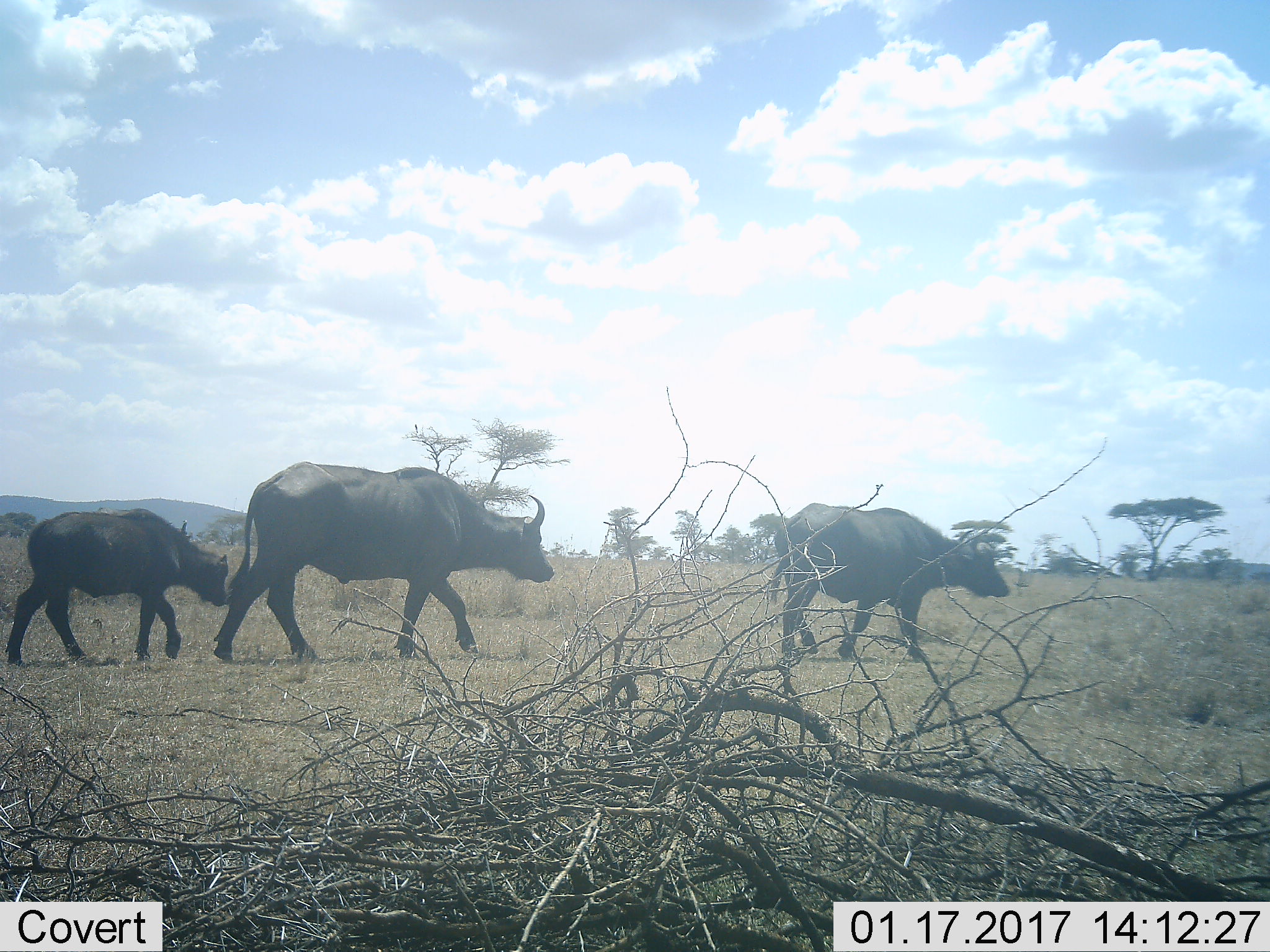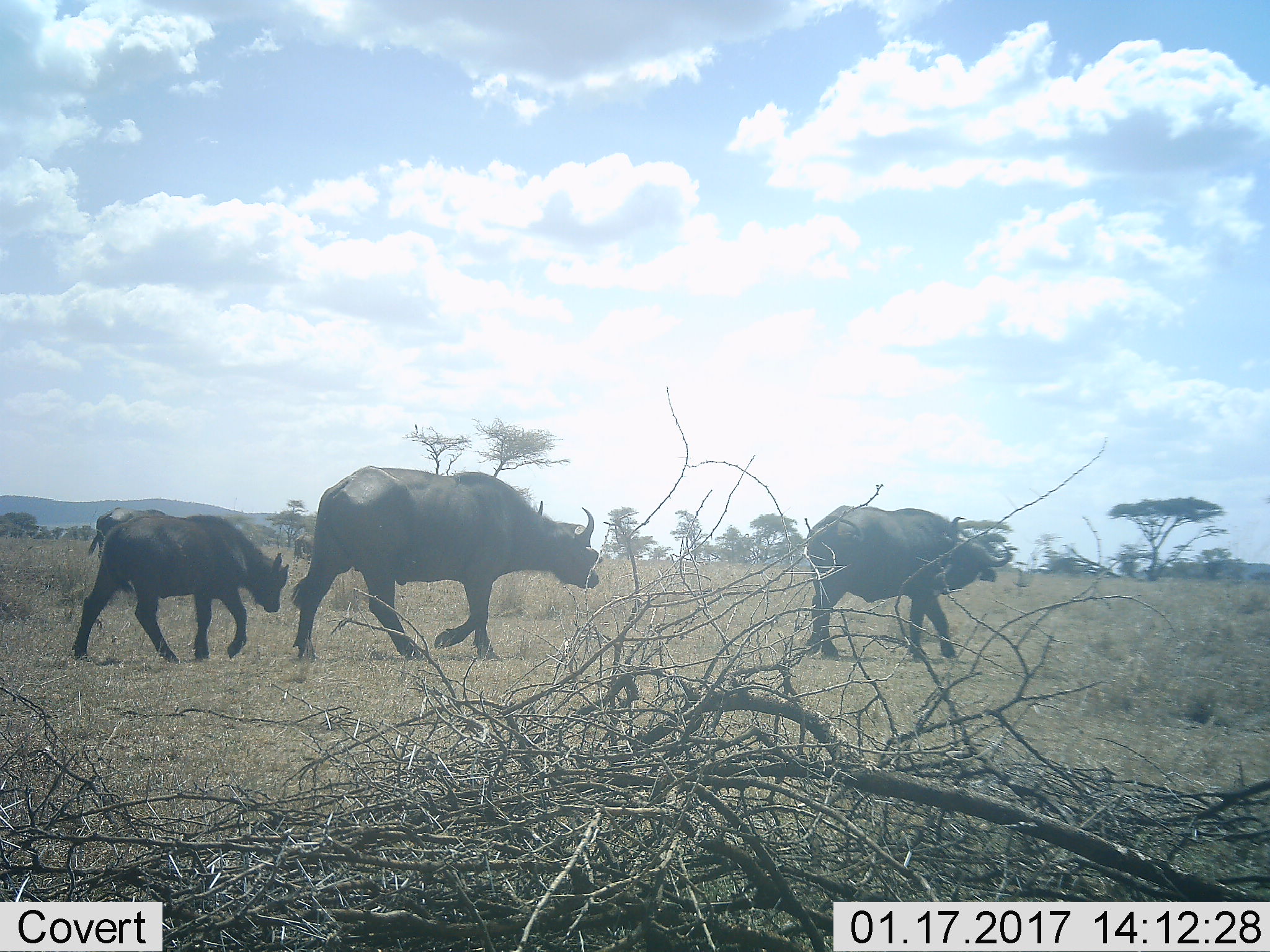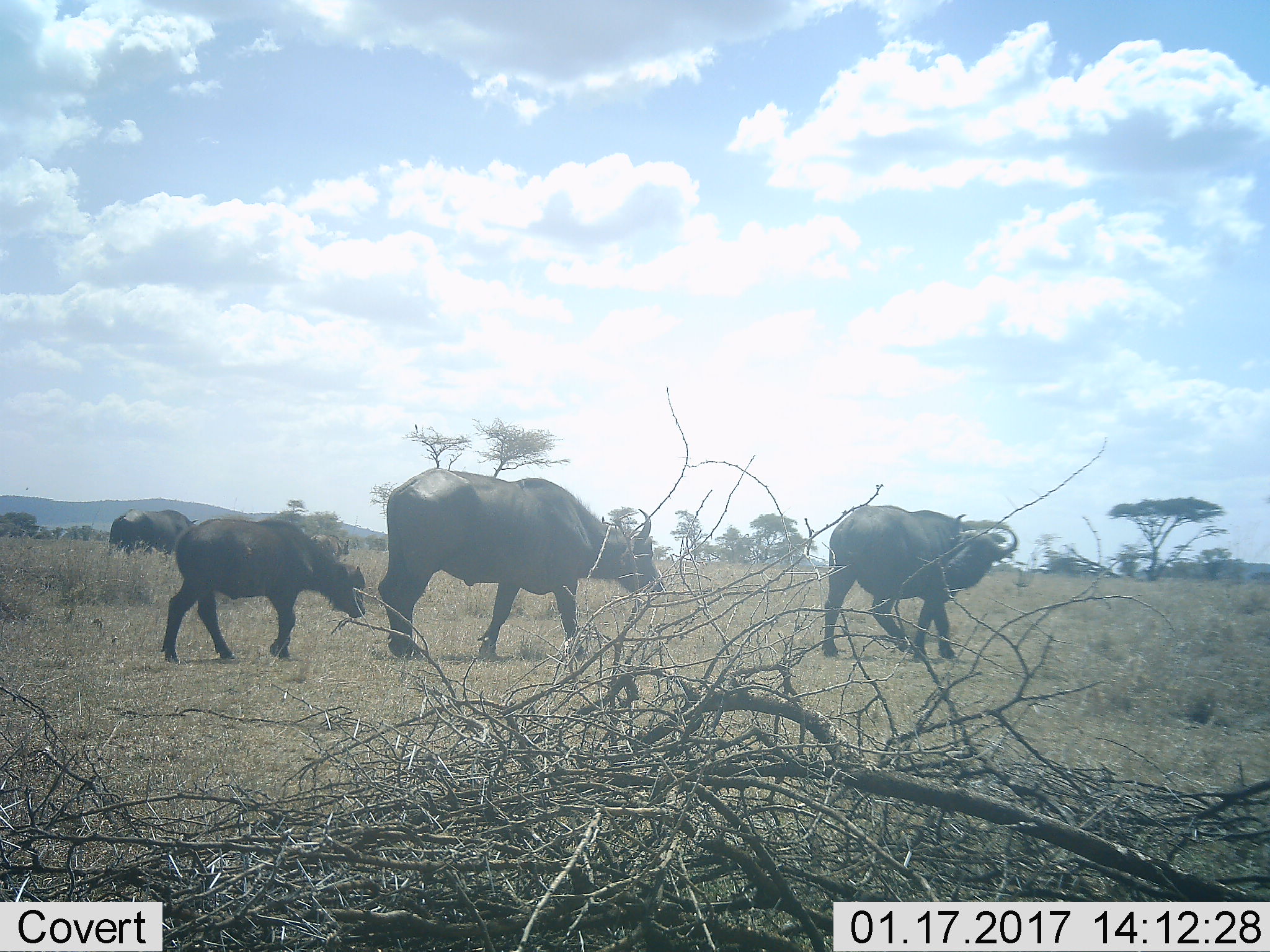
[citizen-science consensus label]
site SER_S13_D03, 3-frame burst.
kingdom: Animalia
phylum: Chordata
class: Mammalia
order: Artiodactyla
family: Bovidae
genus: Syncerus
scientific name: Syncerus caffer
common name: african buffalo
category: buffalo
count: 4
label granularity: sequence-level